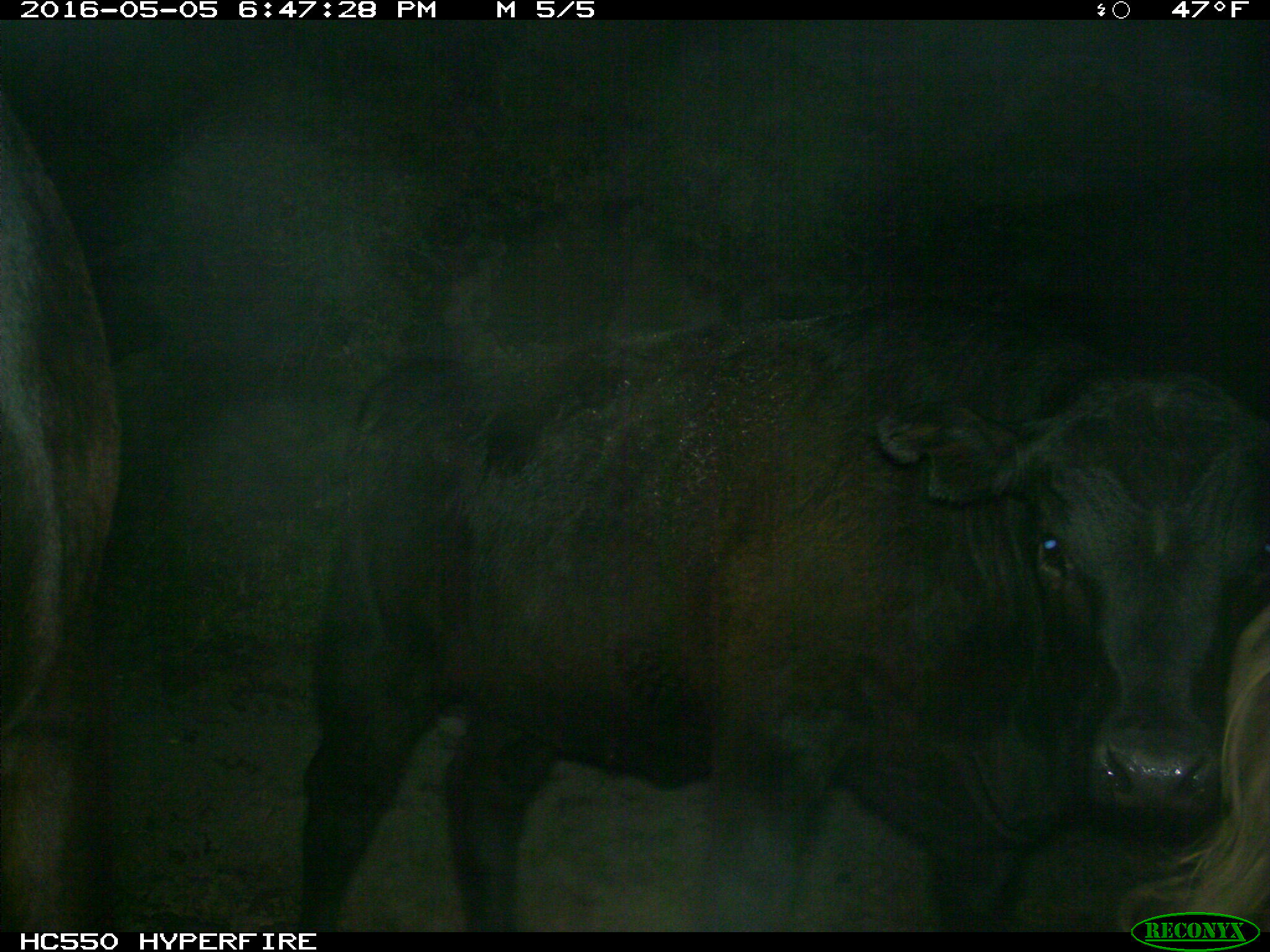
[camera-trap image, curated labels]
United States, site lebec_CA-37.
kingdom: Animalia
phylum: Chordata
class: Mammalia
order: Artiodactyla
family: Bovidae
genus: Bos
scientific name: Bos taurus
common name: domestic cow